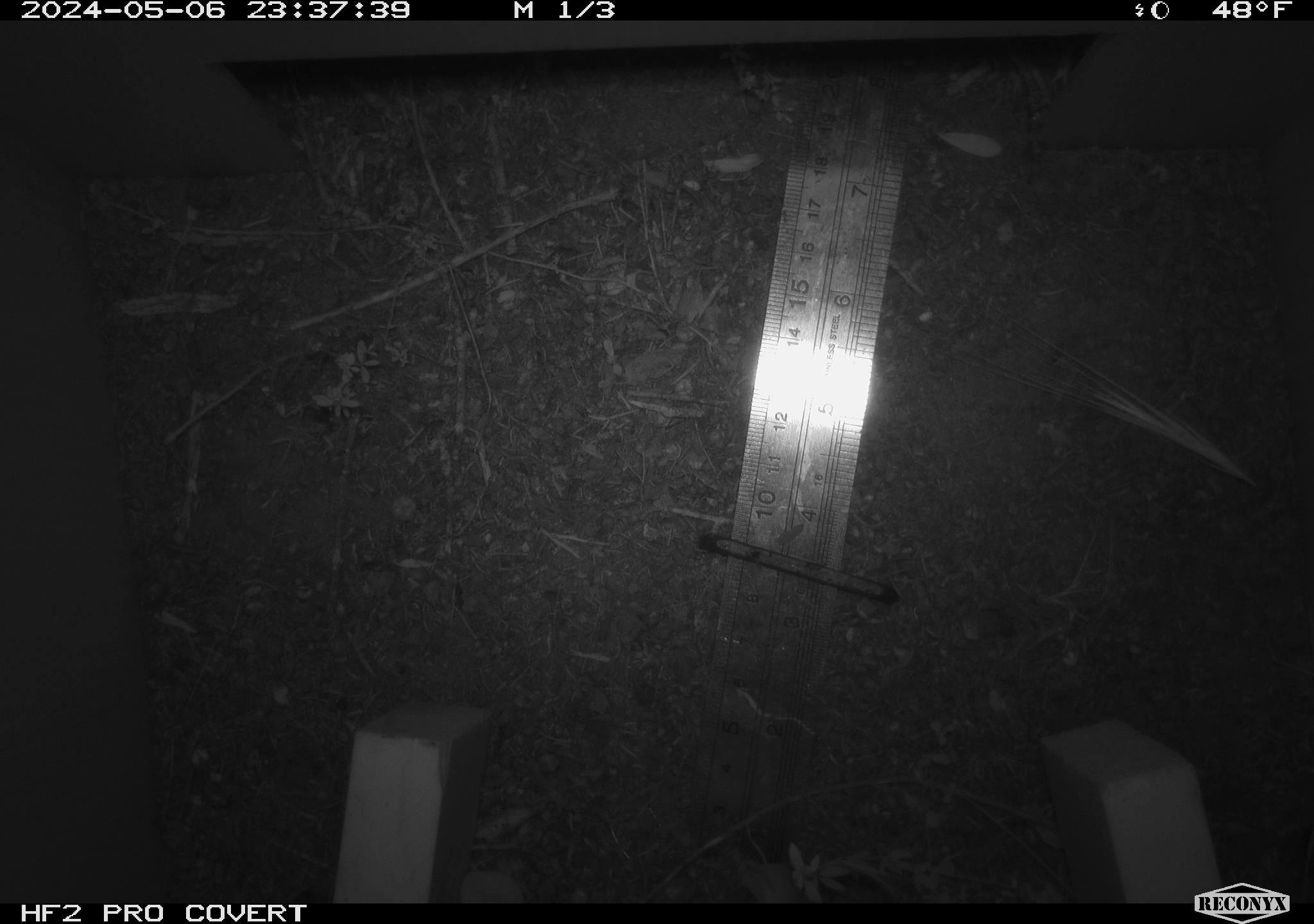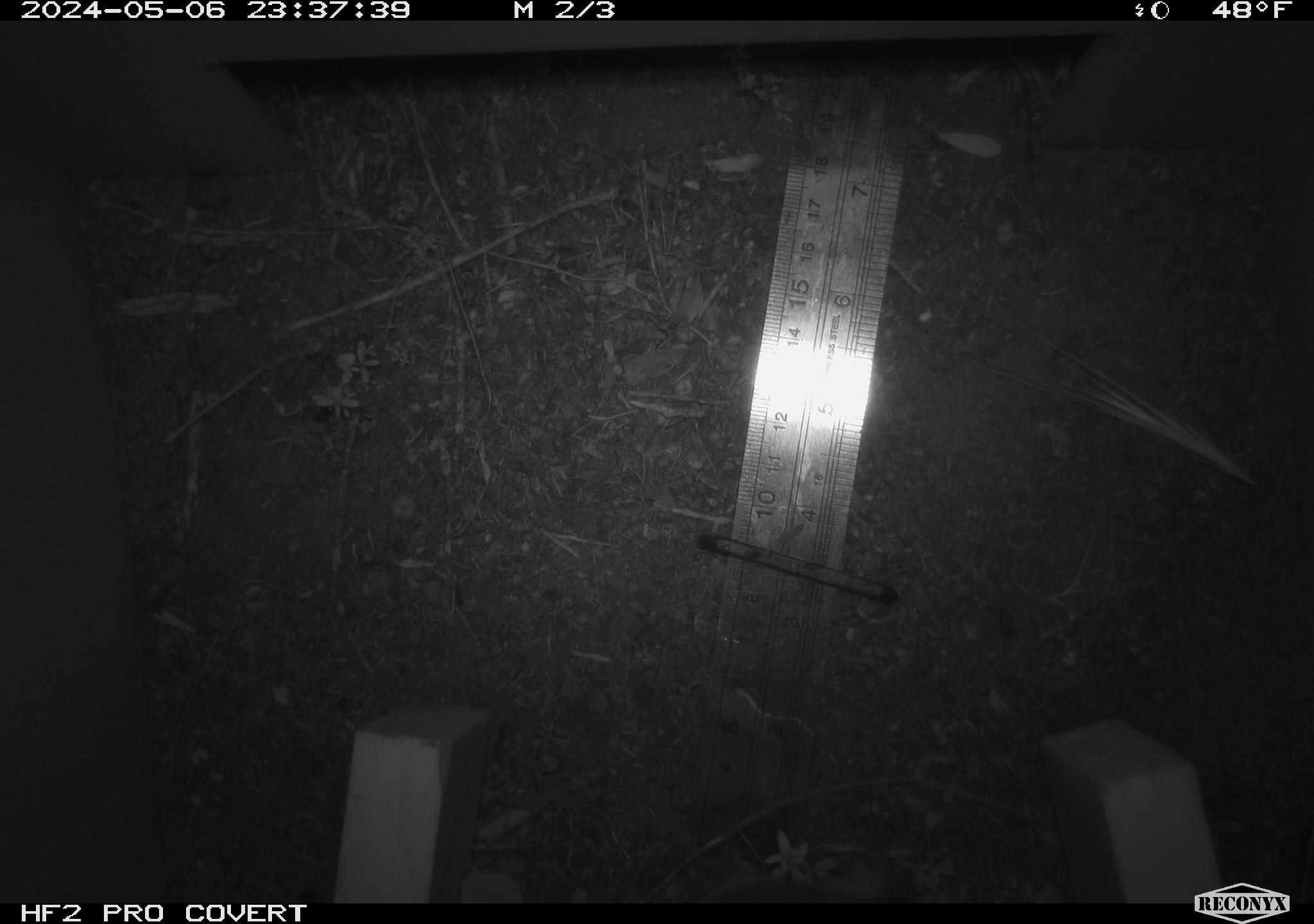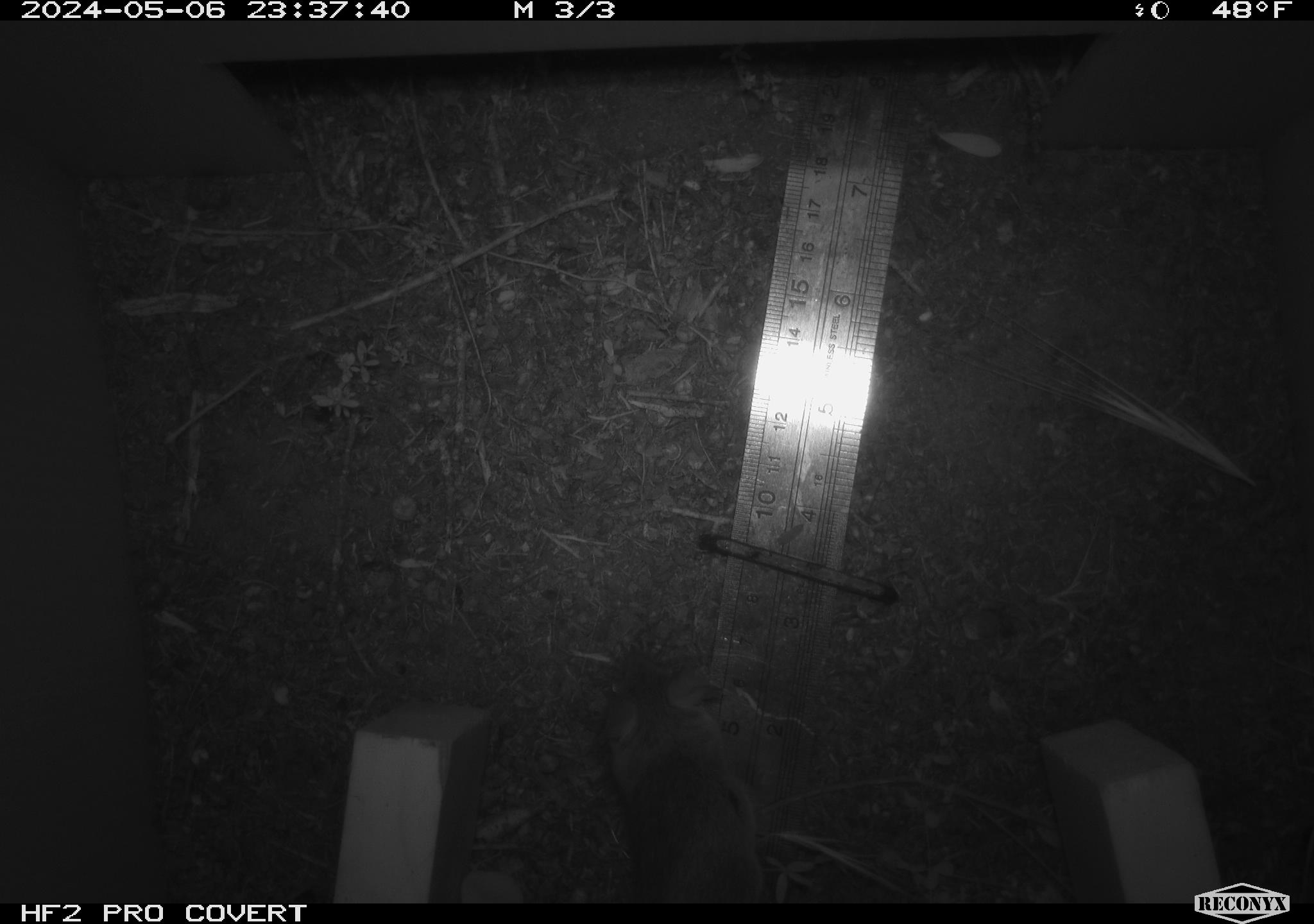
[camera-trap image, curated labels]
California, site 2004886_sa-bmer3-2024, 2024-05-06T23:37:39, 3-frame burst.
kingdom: Animalia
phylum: Chordata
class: Mammalia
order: Rodentia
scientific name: Rodentia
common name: mouse species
Mouse species (Rodentia).